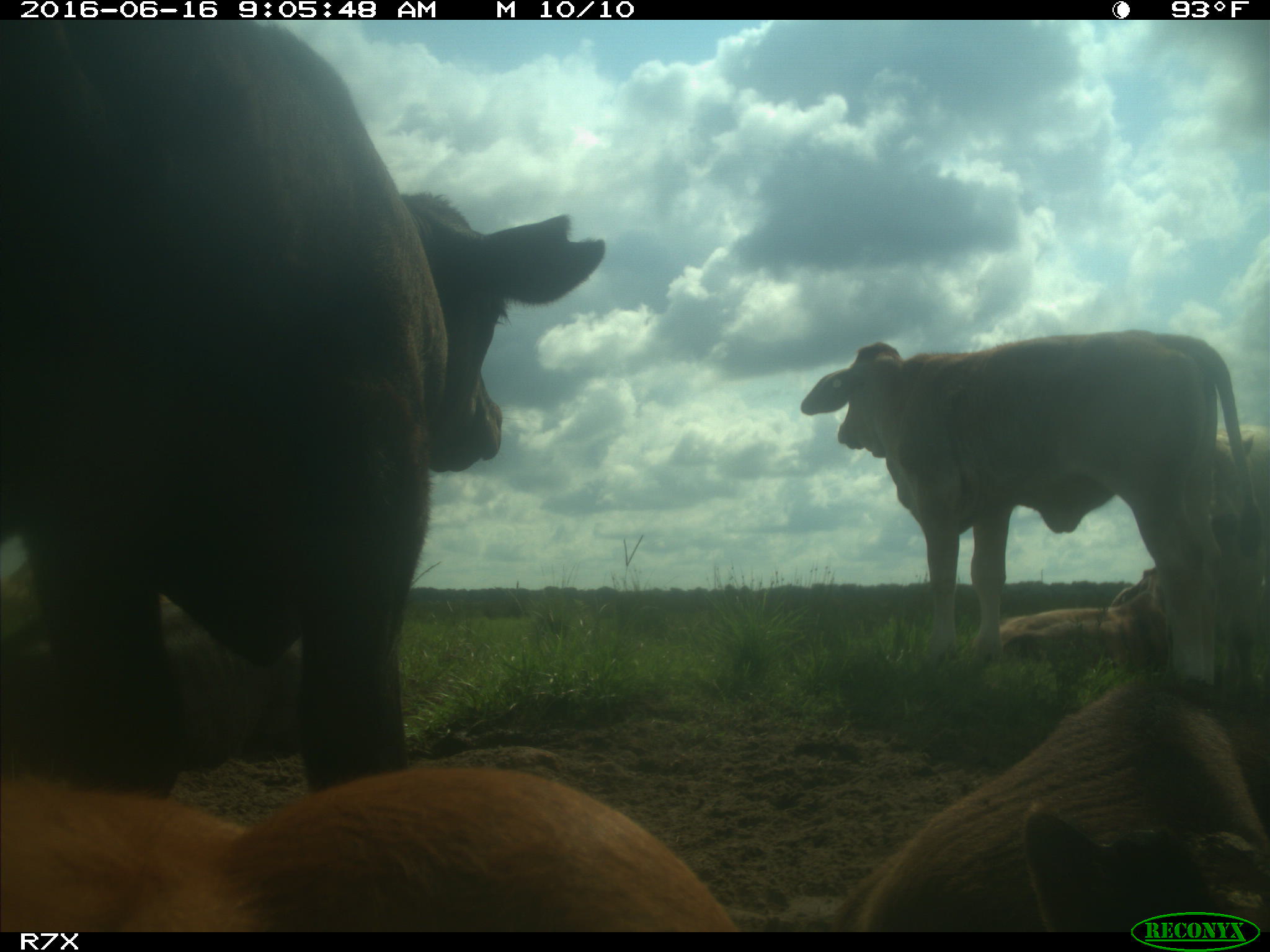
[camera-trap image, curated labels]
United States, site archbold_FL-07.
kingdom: Animalia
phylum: Chordata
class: Mammalia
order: Artiodactyla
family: Bovidae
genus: Bos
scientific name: Bos taurus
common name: domestic cow